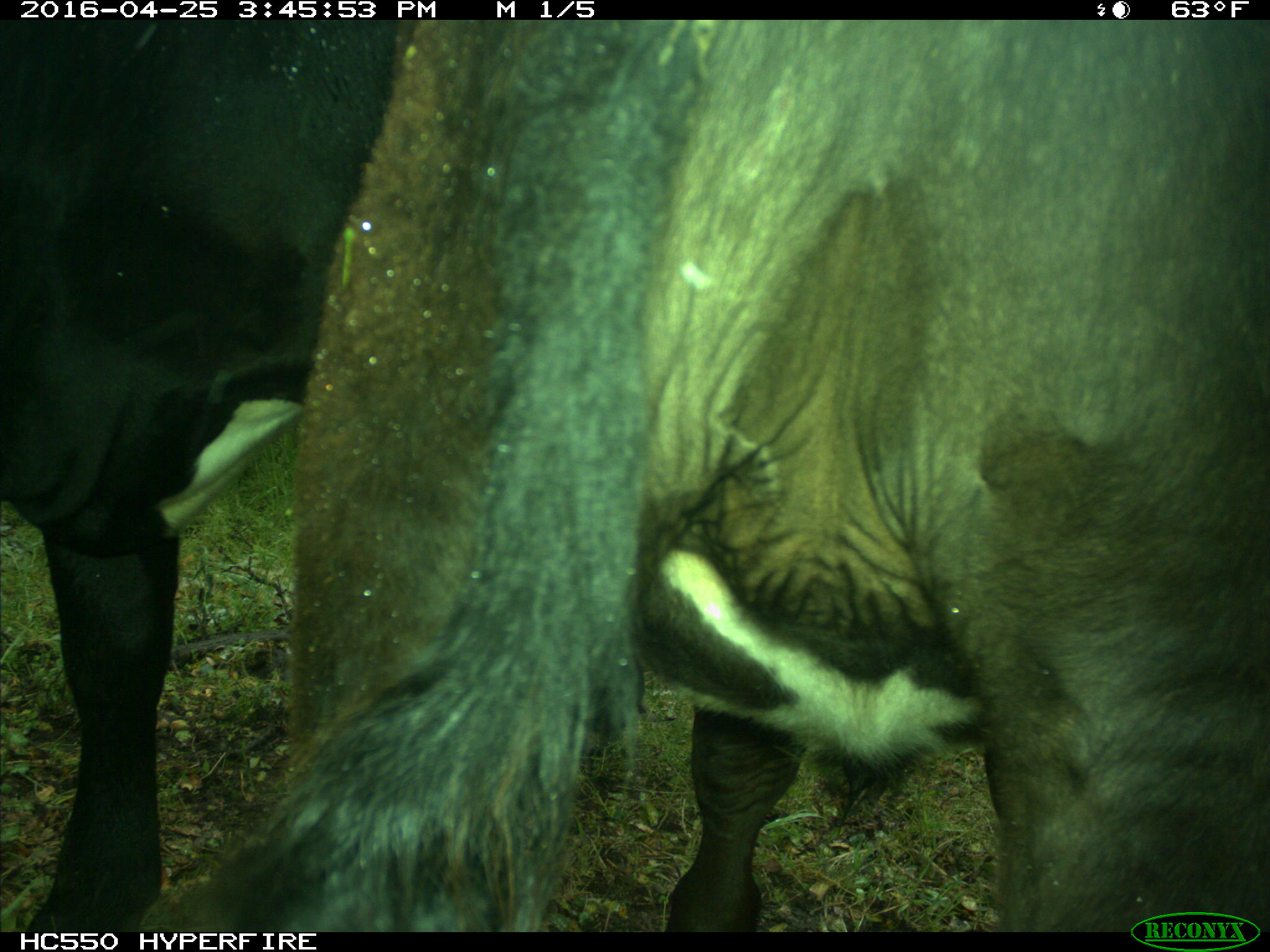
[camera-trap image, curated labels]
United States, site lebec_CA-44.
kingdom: Animalia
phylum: Chordata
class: Mammalia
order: Artiodactyla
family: Bovidae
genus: Bos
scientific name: Bos taurus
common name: domestic cow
Bos taurus (domestic cow).